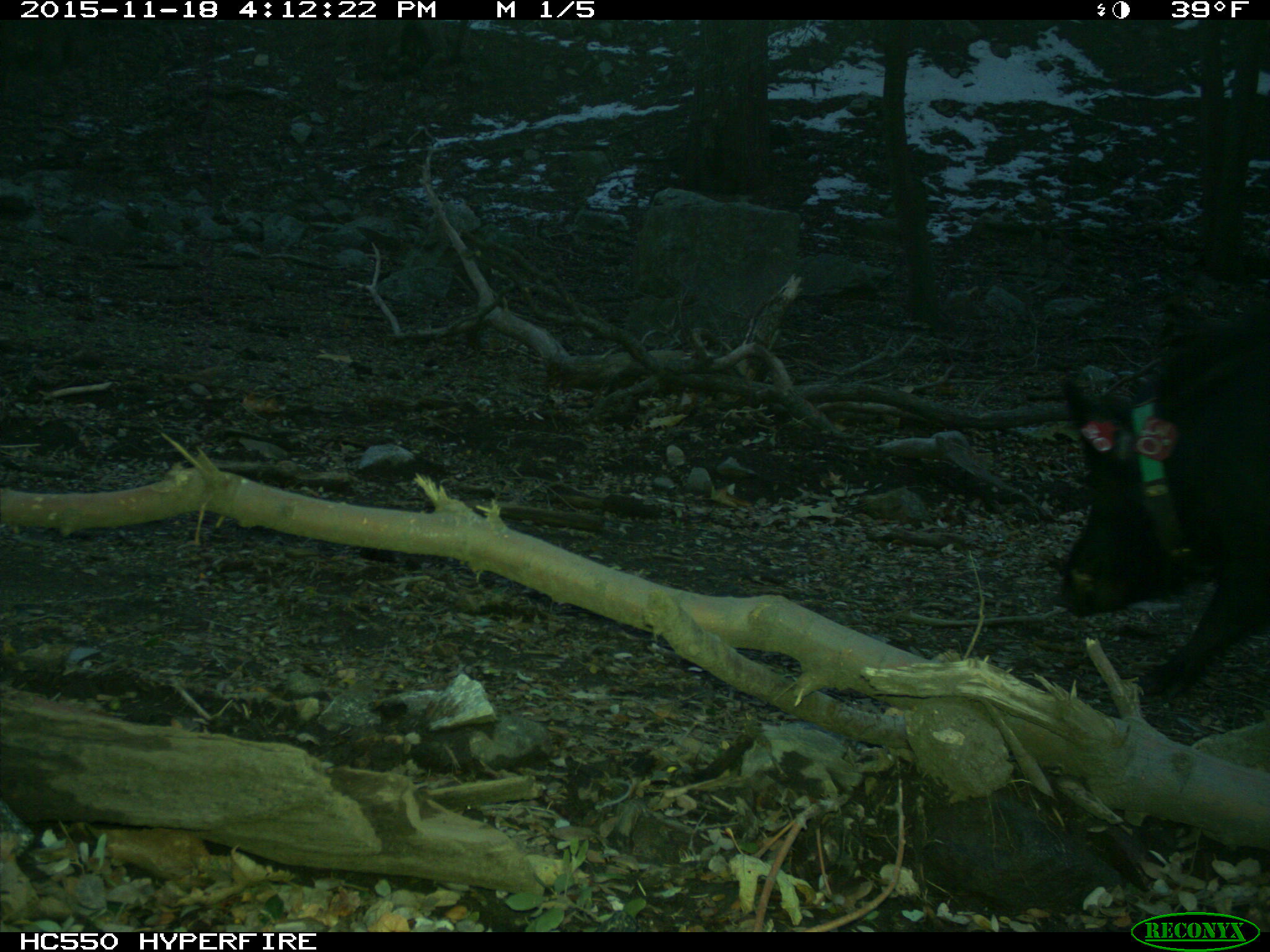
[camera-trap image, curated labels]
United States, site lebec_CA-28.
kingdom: Animalia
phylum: Chordata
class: Mammalia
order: Artiodactyla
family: Suidae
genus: Sus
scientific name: Sus scrofa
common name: wild boar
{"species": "Sus scrofa (wild boar)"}